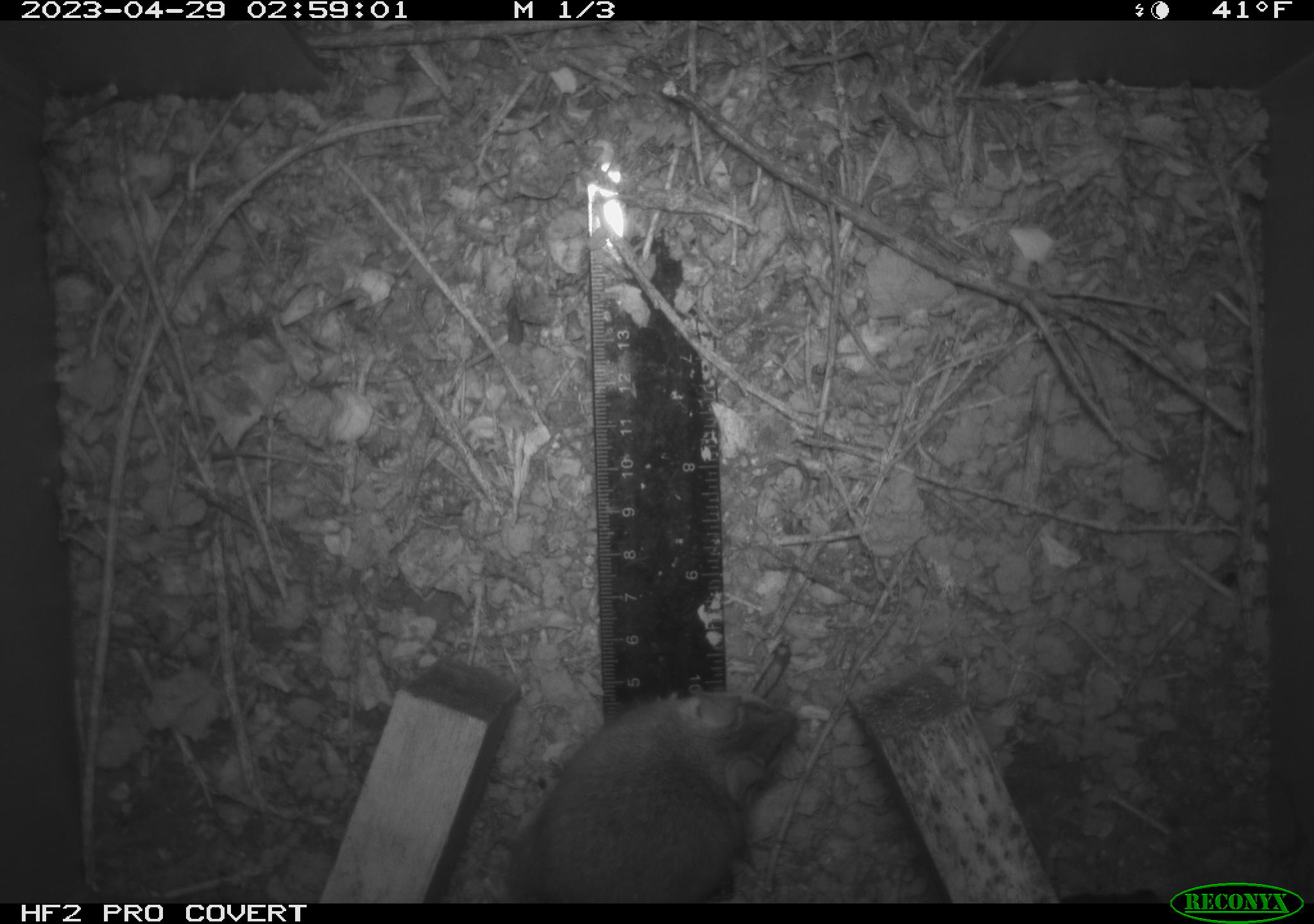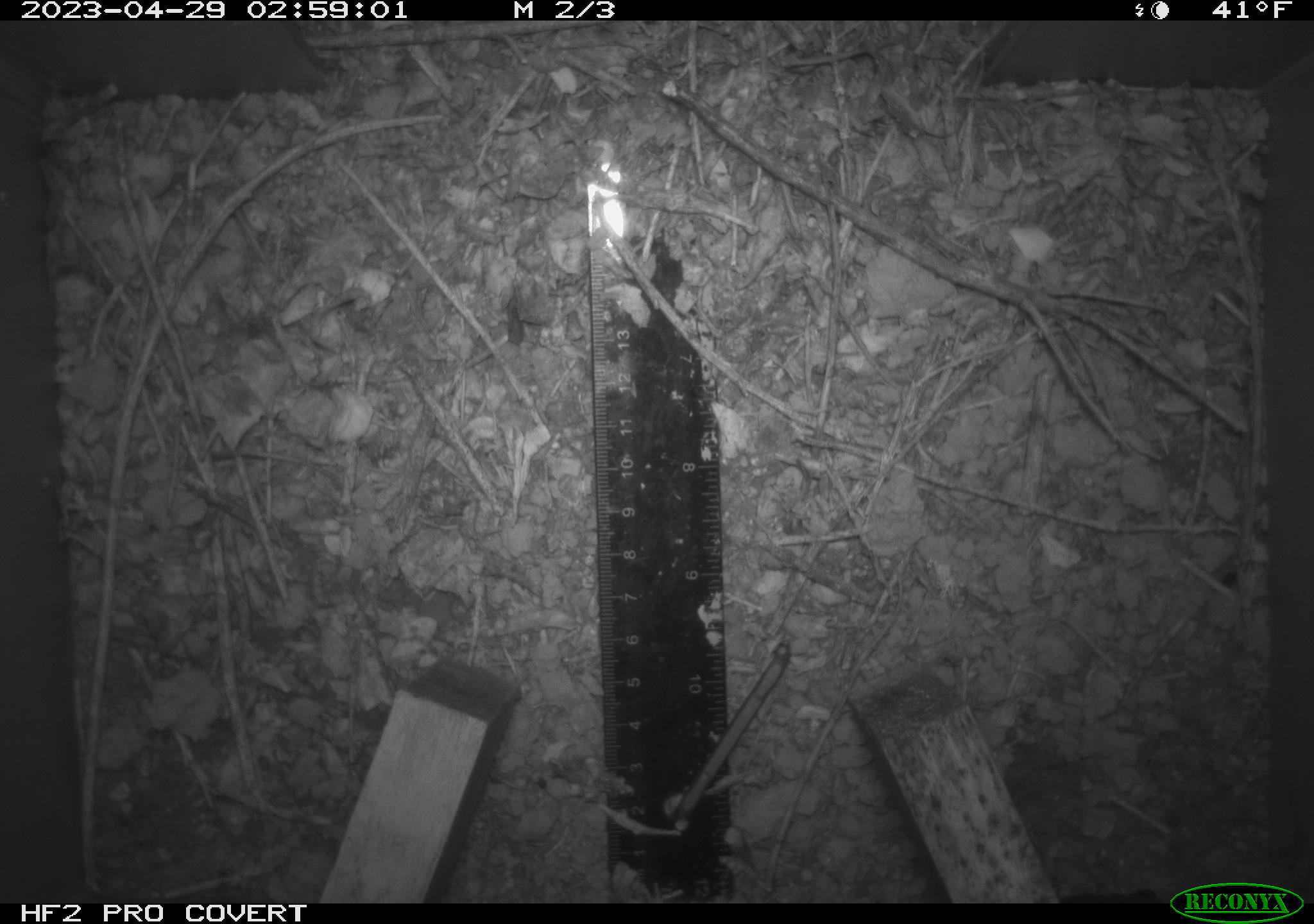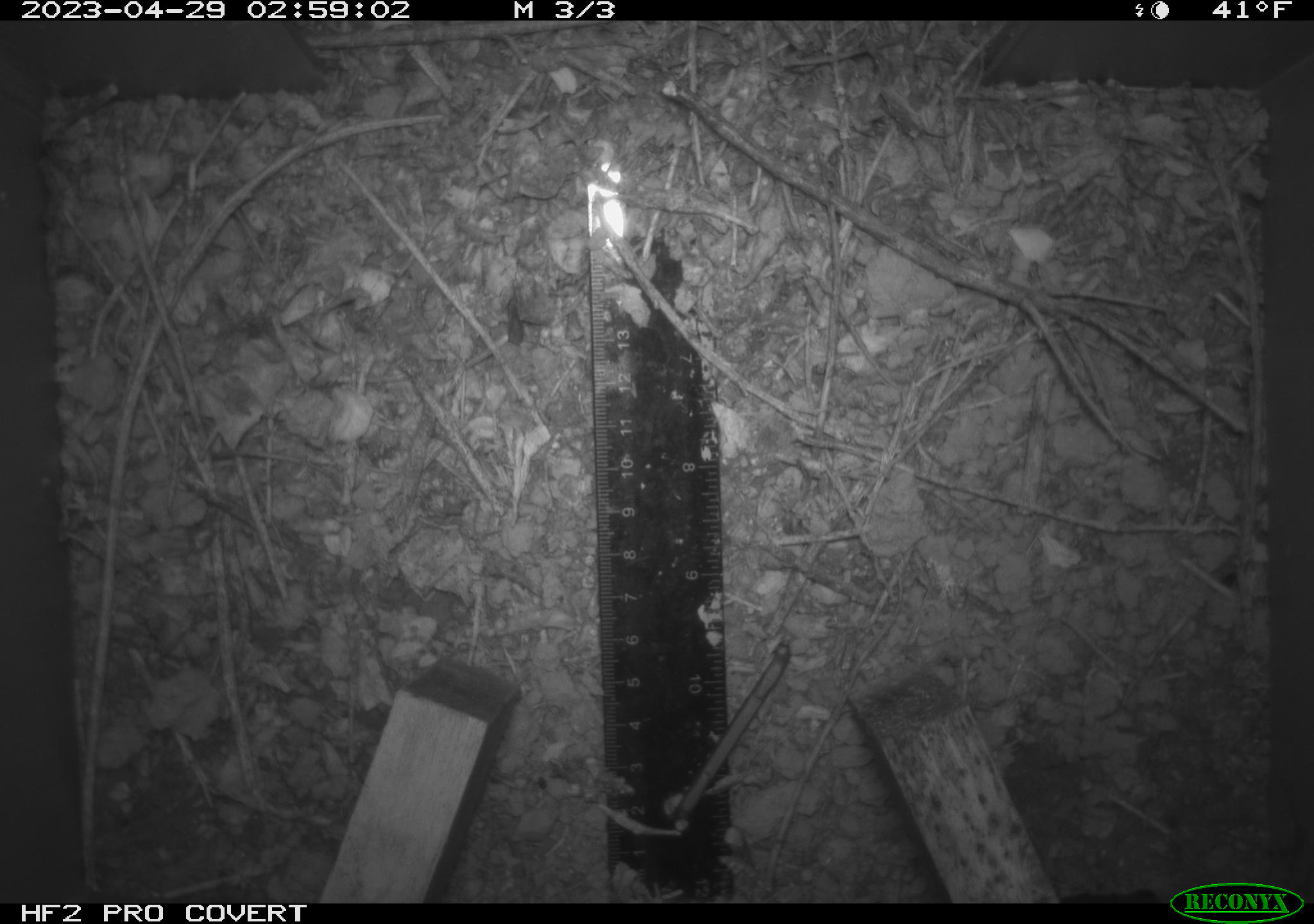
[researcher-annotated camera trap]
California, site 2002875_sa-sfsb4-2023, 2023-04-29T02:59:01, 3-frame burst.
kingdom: Animalia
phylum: Chordata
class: Mammalia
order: Rodentia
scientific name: Rodentia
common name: mouse species